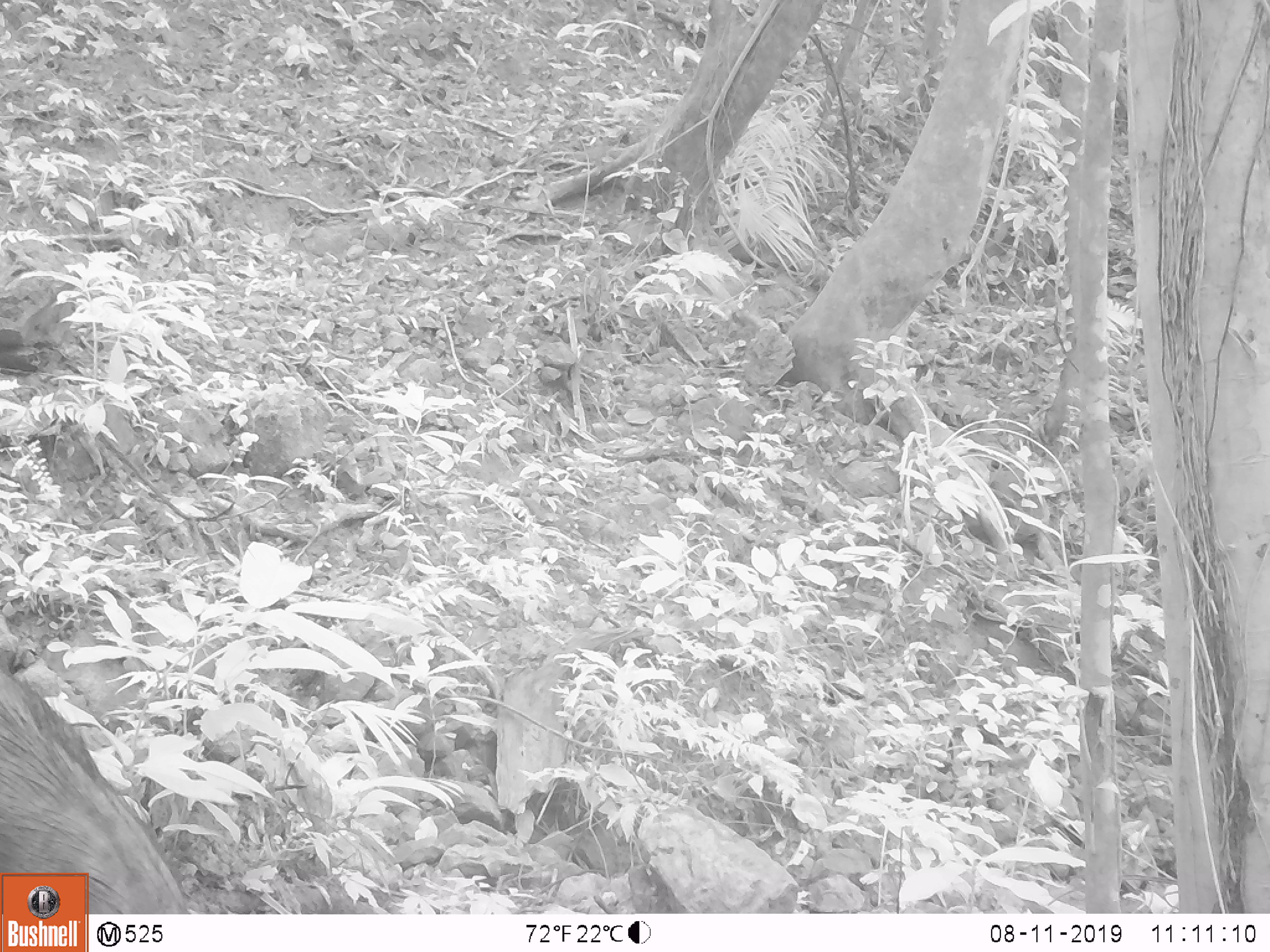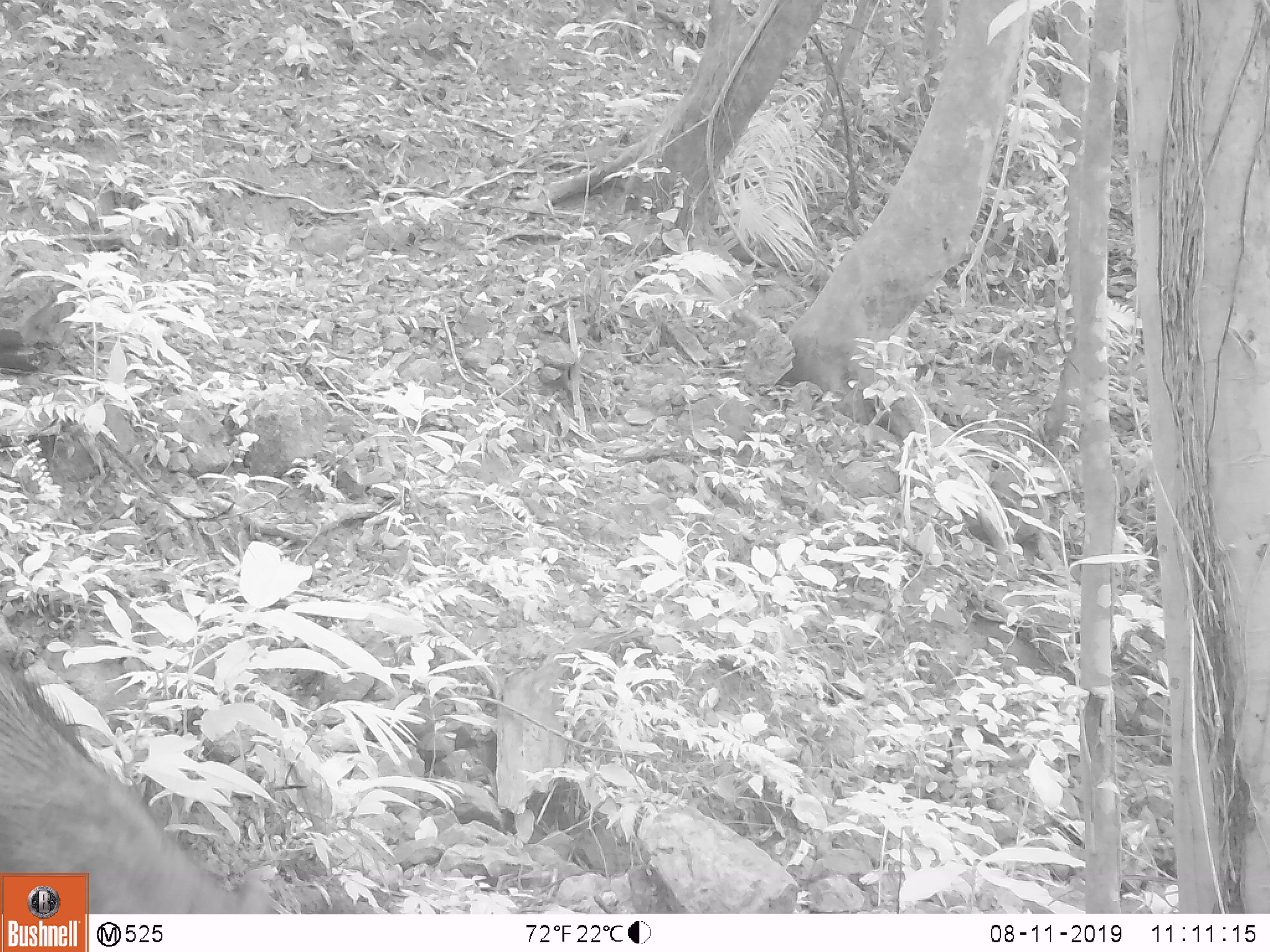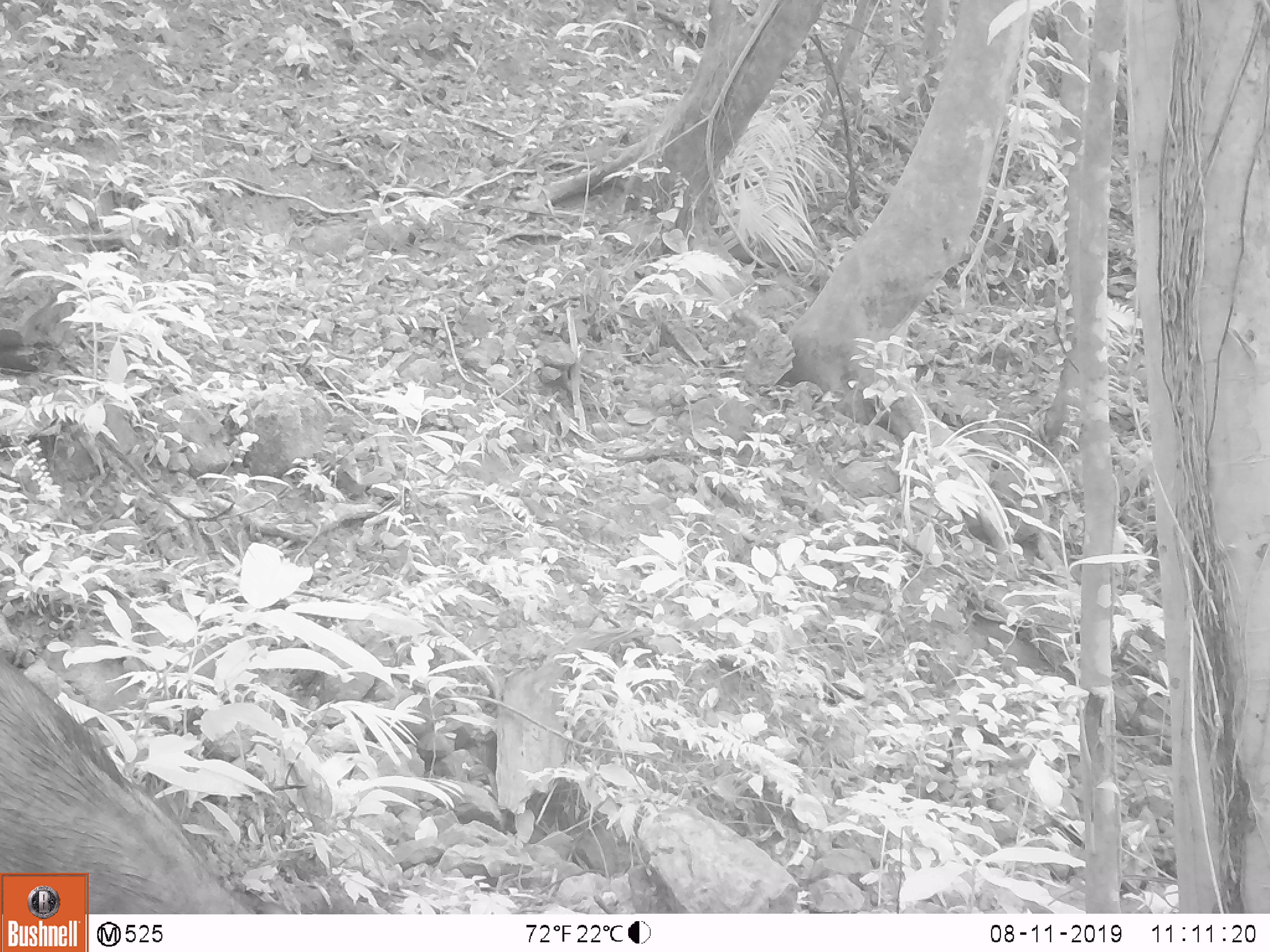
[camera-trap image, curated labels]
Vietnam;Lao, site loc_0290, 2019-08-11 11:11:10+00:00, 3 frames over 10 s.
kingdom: Animalia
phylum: Chordata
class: Mammalia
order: Artiodactyla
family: Suidae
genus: Sus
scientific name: Sus scrofa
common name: eurasian wild pig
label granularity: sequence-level